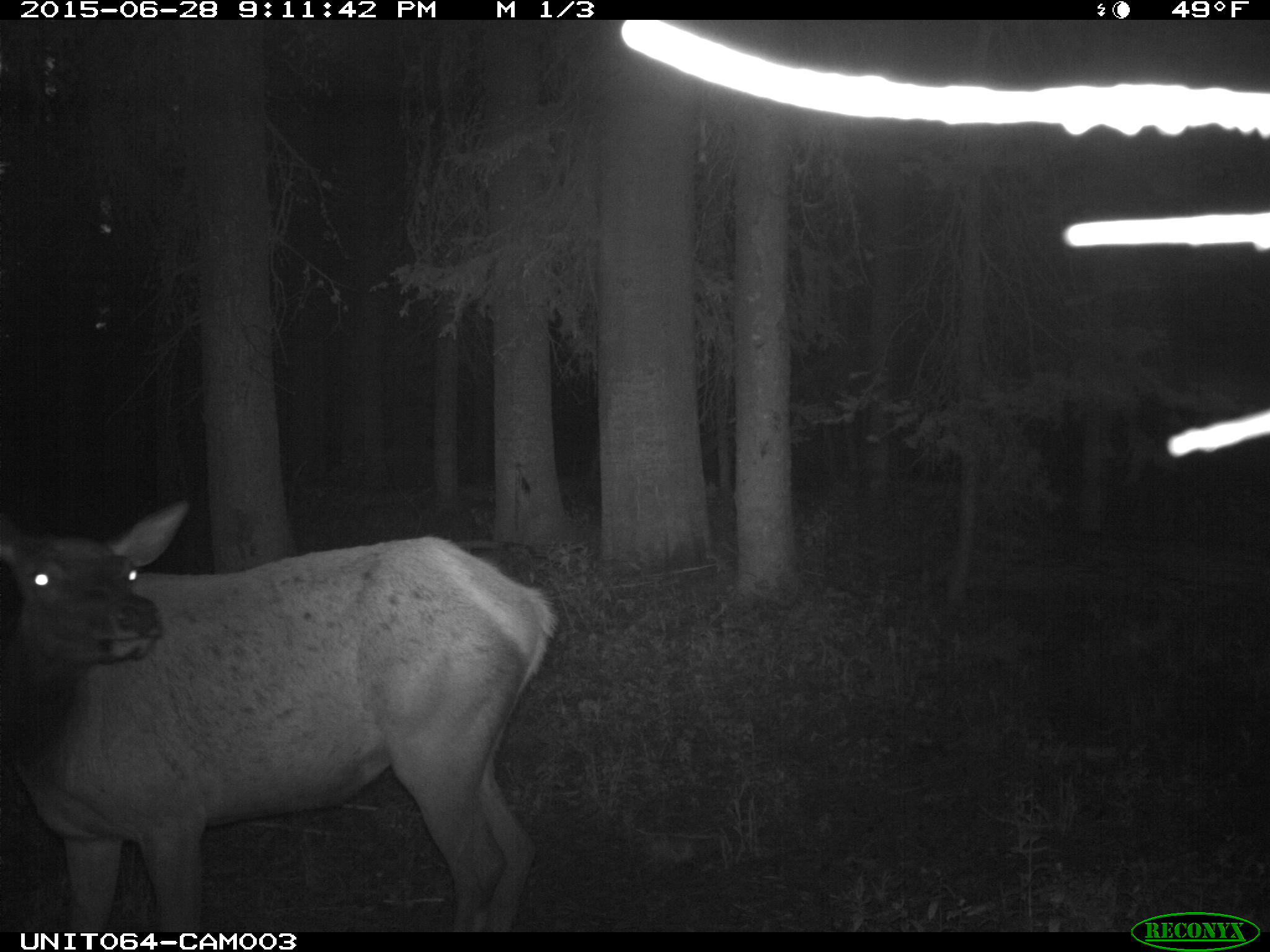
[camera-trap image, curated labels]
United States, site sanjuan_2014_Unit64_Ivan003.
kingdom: Animalia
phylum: Chordata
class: Mammalia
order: Artiodactyla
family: Cervidae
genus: Cervus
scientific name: Cervus elaphus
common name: red deer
Cervus elaphus (red deer).